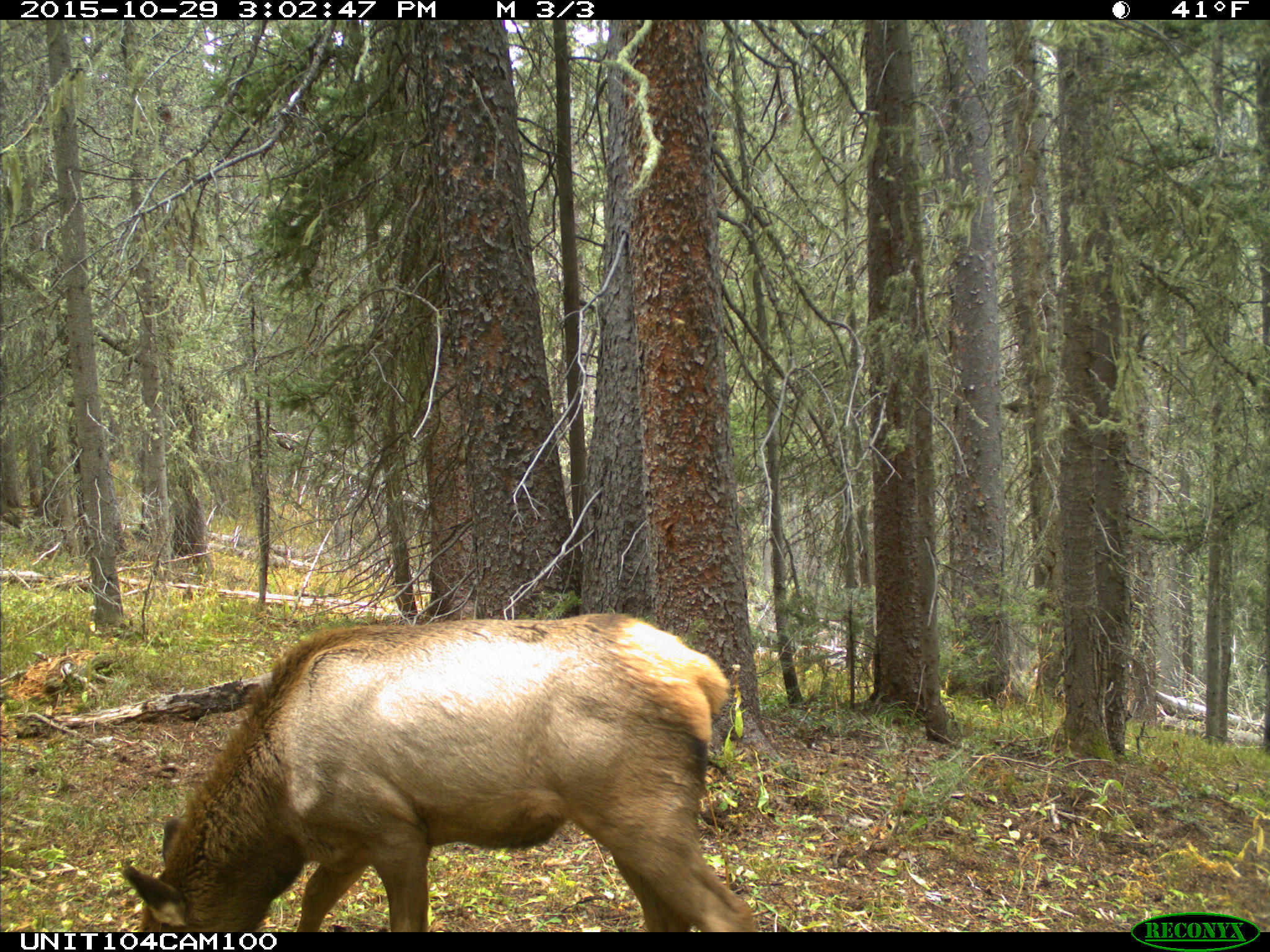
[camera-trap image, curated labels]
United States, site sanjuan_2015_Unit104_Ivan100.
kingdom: Animalia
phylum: Chordata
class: Mammalia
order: Artiodactyla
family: Cervidae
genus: Cervus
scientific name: Cervus elaphus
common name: red deer